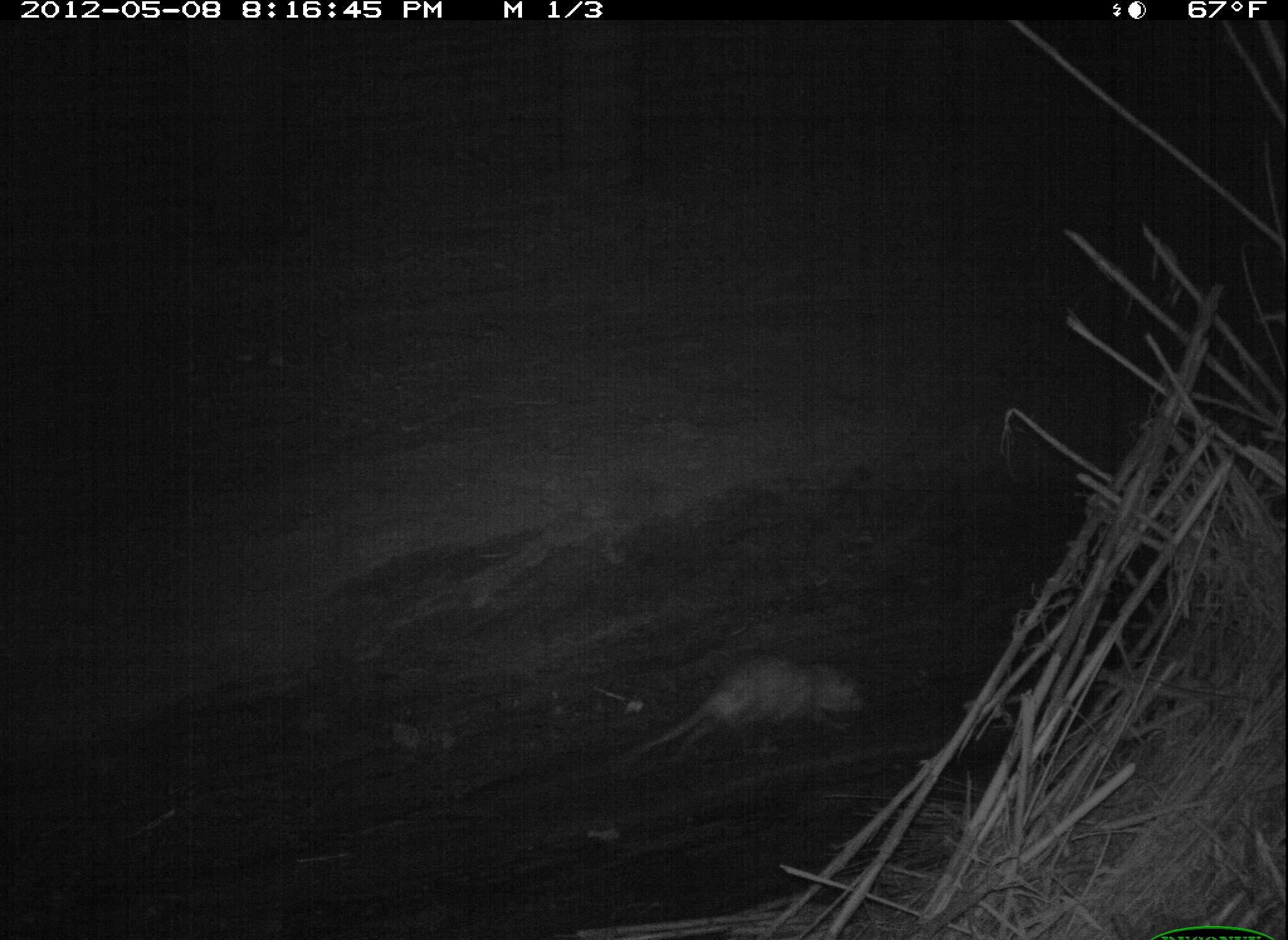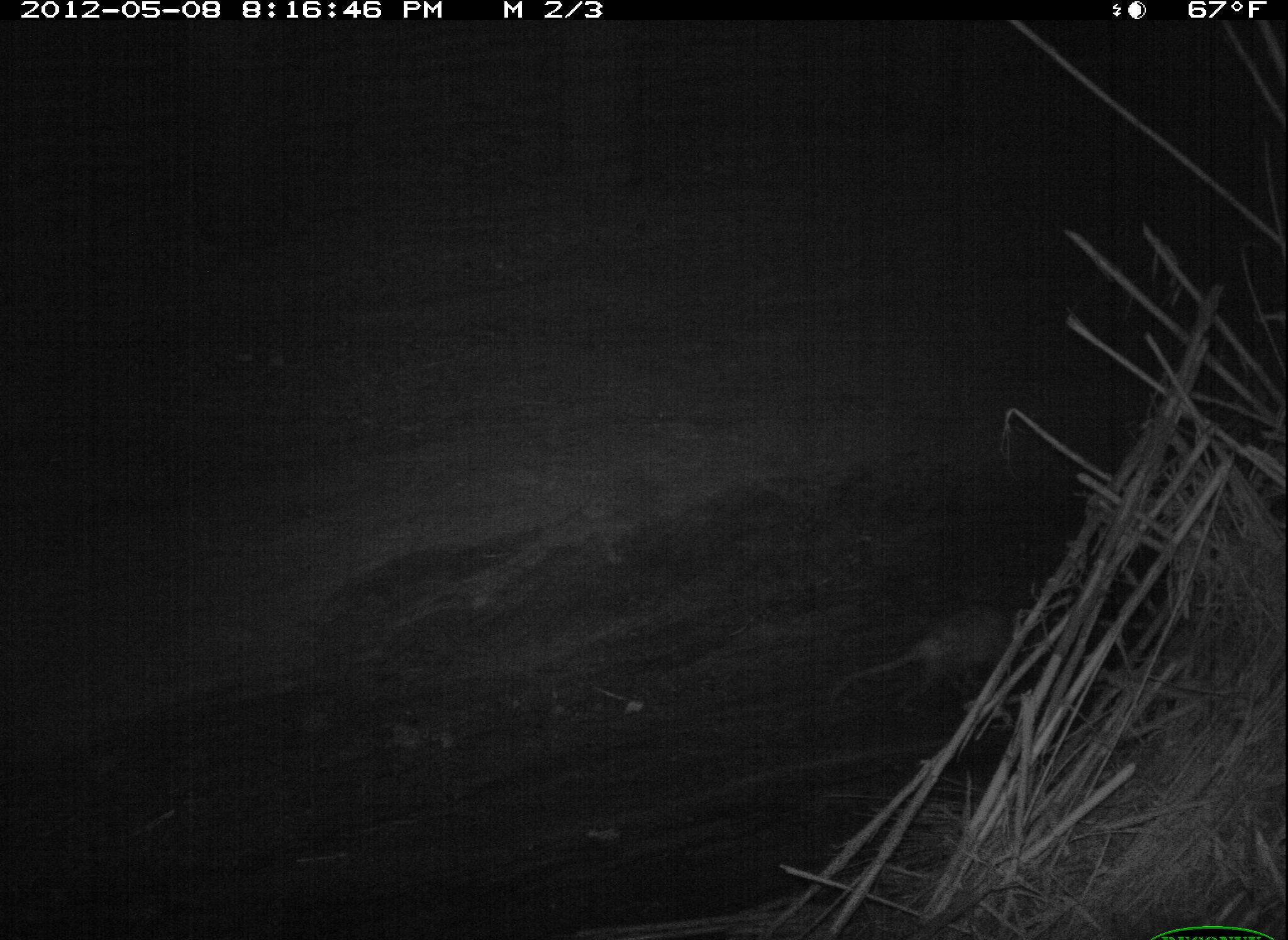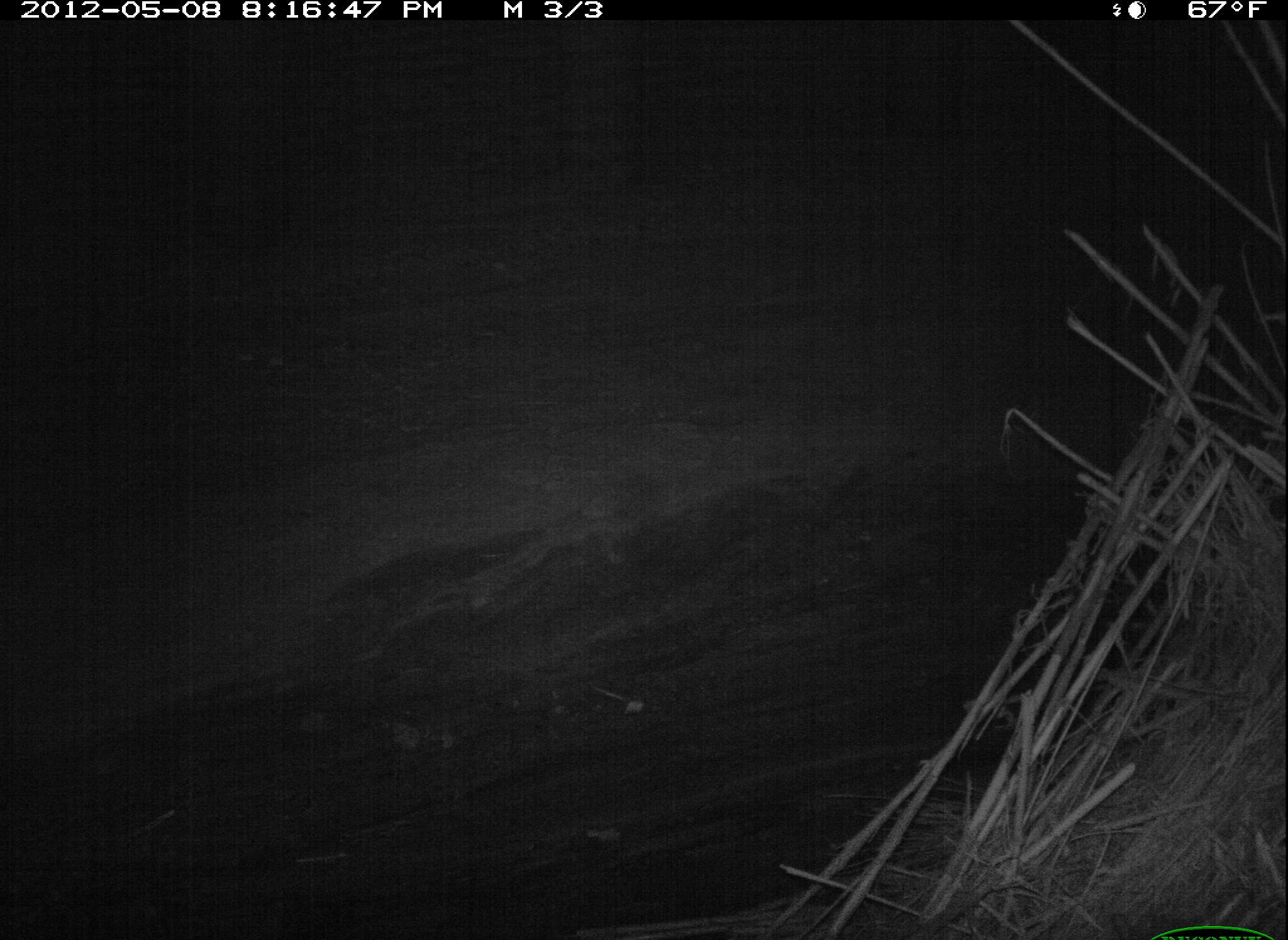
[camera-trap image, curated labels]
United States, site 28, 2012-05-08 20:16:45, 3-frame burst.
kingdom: Animalia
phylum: Chordata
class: Mammalia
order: Didelphimorphia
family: Didelphidae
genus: Didelphis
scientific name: Didelphis virginiana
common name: virginia opossum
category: opossum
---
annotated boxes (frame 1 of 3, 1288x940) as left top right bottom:
opossum: 613 649 879 775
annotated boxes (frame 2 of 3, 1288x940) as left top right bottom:
opossum: 824 601 1043 725